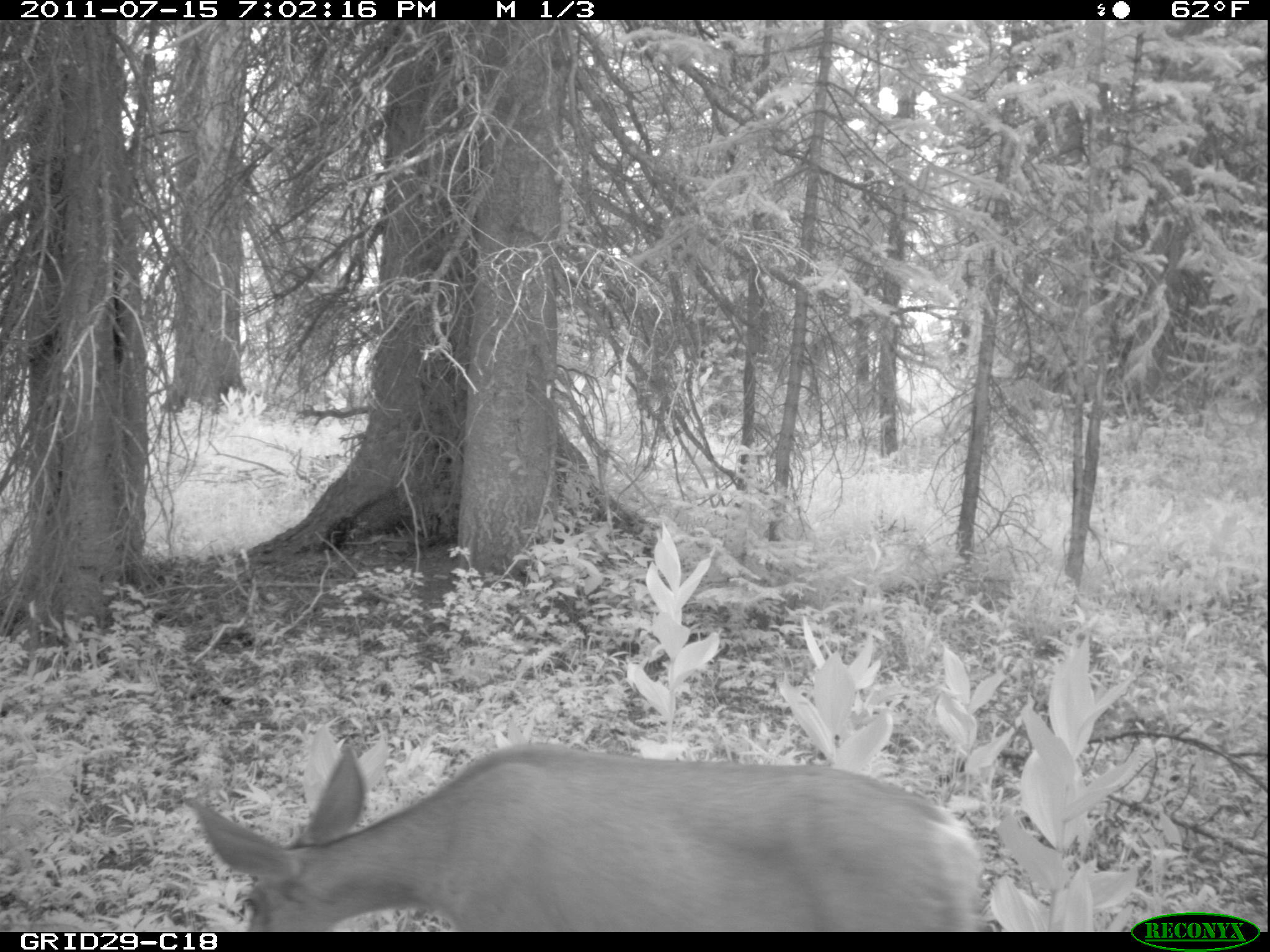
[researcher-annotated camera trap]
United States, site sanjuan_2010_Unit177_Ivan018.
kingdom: Animalia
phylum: Chordata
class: Mammalia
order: Artiodactyla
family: Cervidae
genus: Odocoileus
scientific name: Odocoileus hemionus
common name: mule deer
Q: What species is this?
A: Odocoileus hemionus (mule deer).